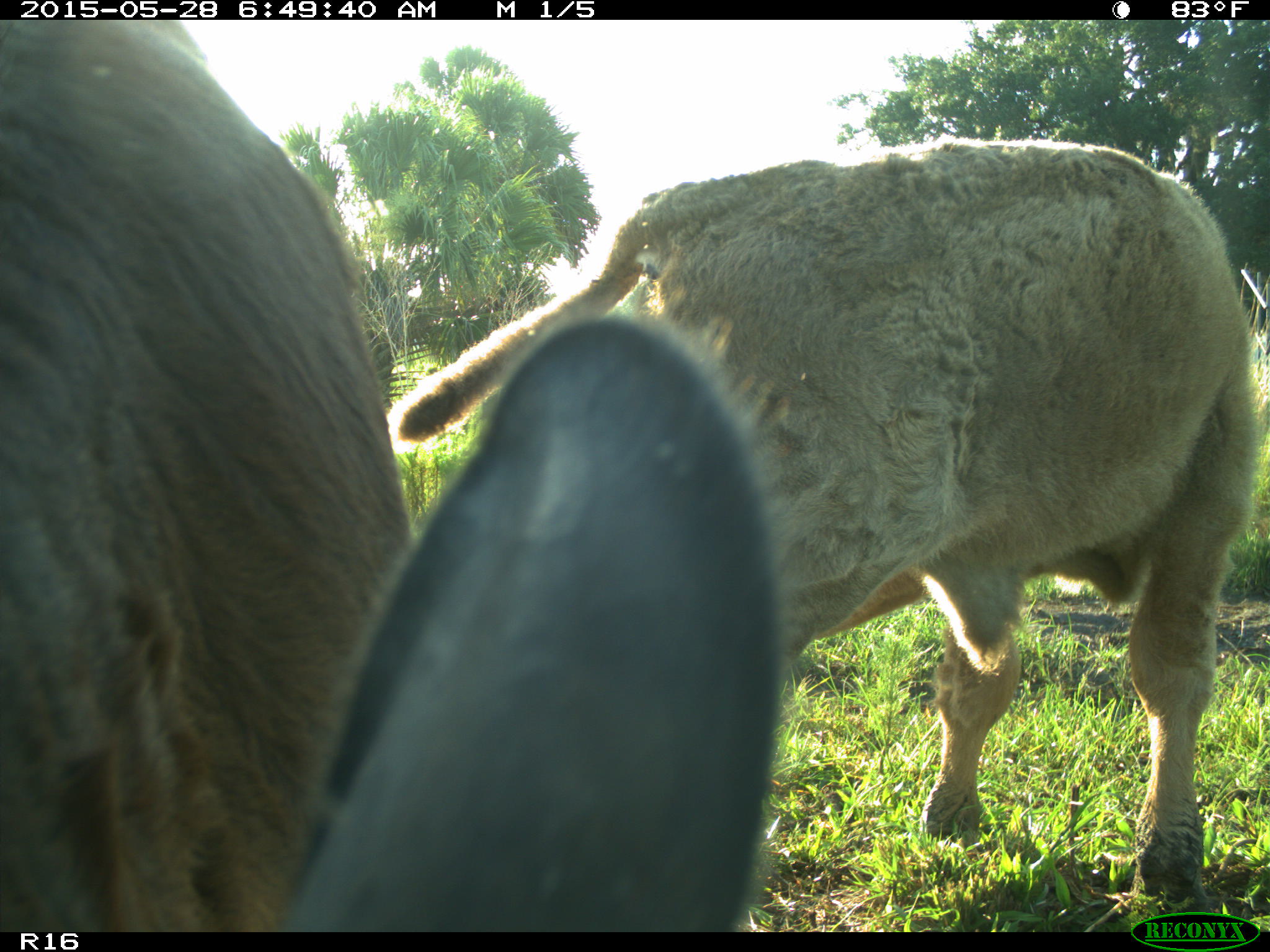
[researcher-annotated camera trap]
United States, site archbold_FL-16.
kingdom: Animalia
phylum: Chordata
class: Mammalia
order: Artiodactyla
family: Bovidae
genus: Bos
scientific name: Bos taurus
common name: domestic cow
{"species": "Bos taurus (domestic cow)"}